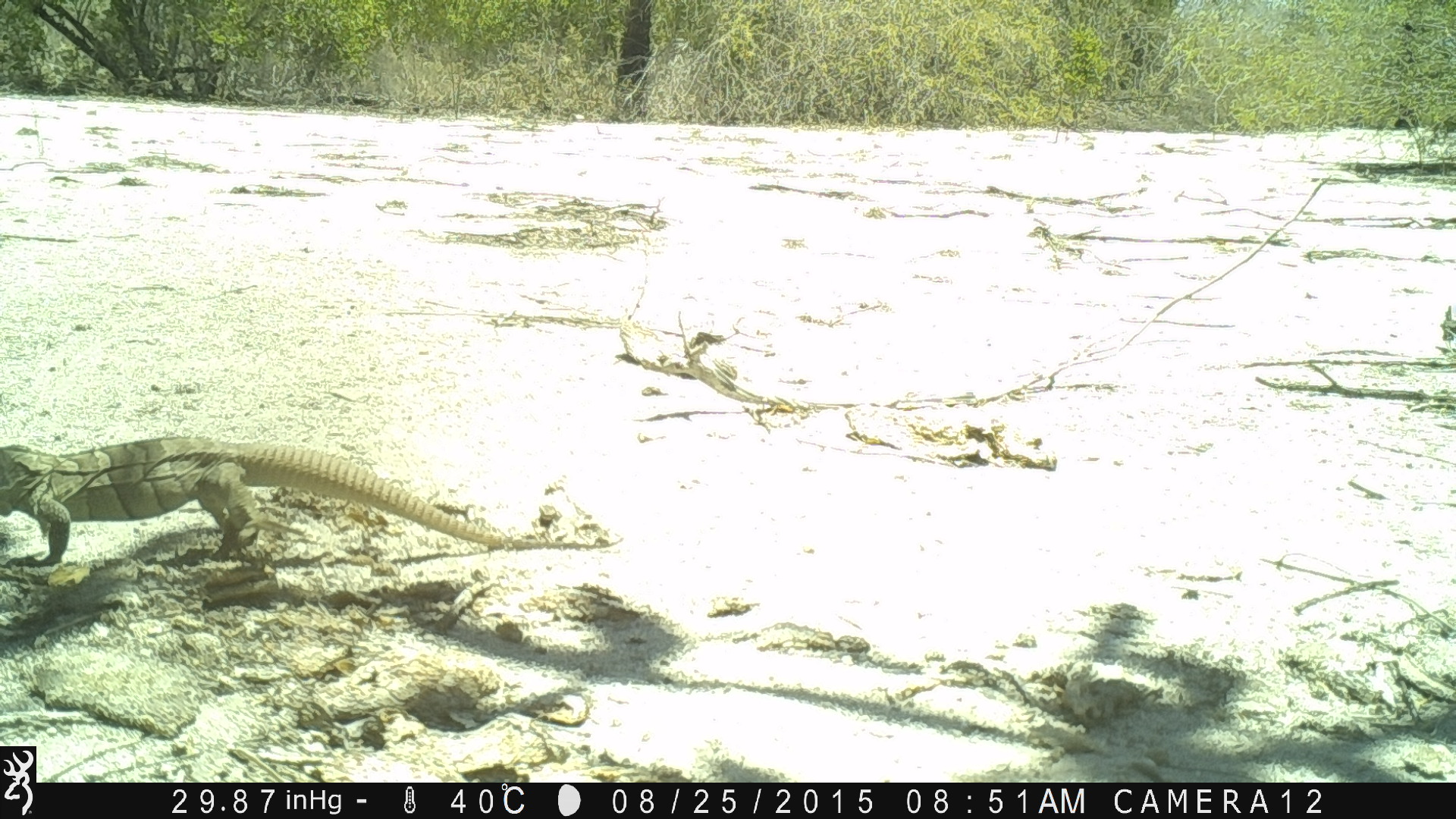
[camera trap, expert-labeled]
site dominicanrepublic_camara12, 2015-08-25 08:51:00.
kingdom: Animalia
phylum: Chordata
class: Reptilia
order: Squamata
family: Iguanidae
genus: Iguana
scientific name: Iguana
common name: typical iguanas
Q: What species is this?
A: Iguana (typical iguanas).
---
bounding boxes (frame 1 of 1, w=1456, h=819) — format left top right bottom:
iguana: 0 432 523 581